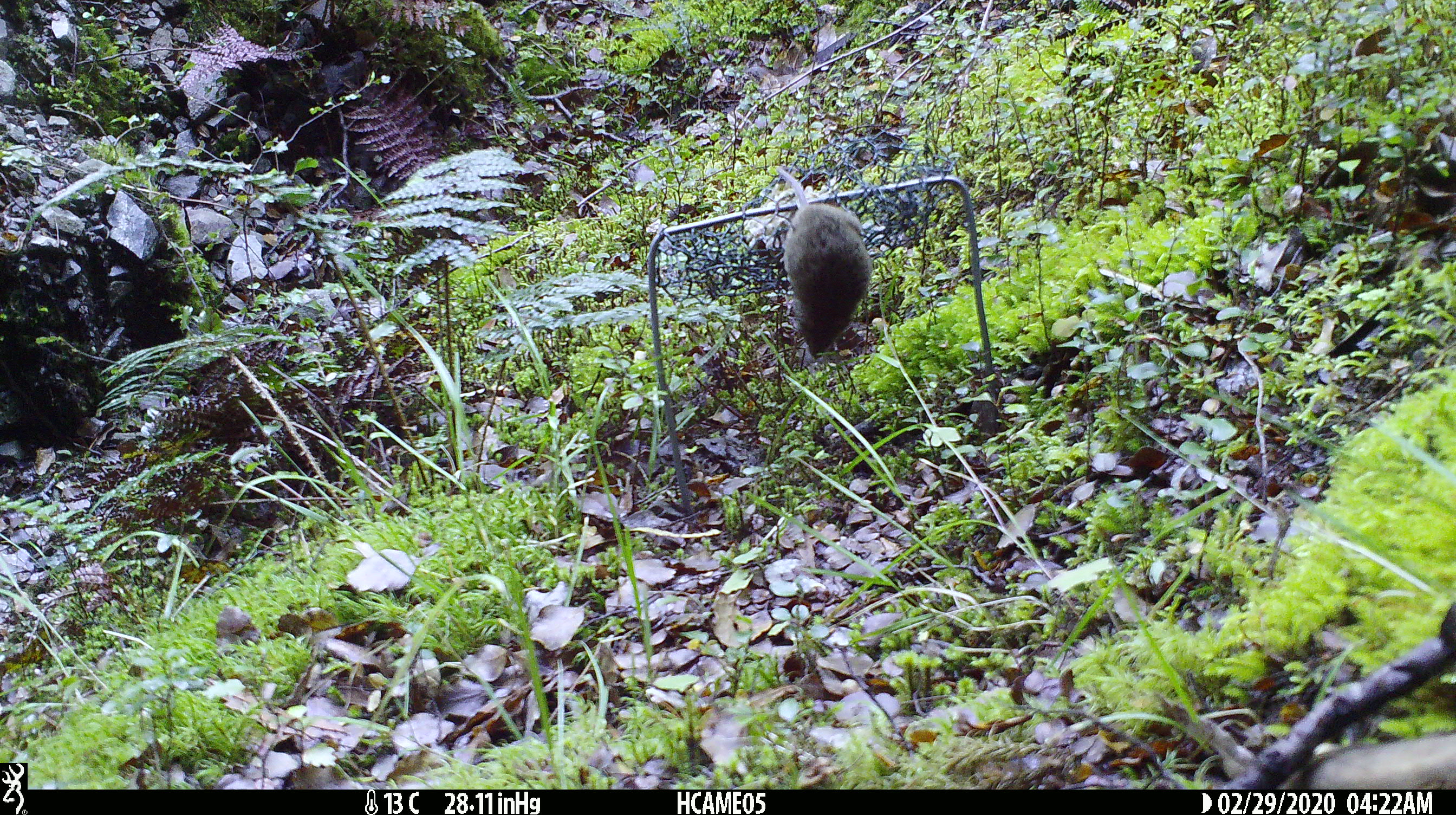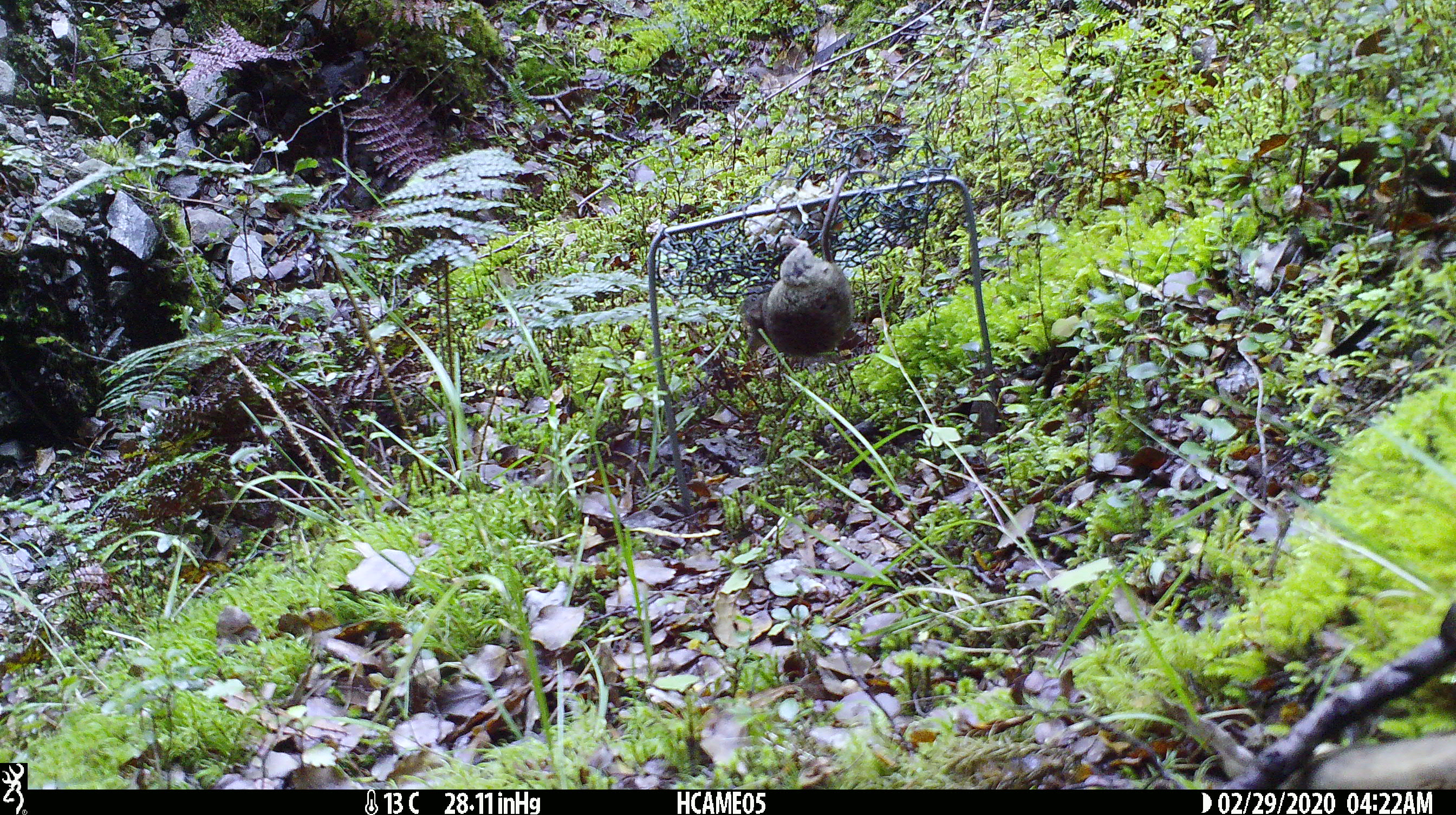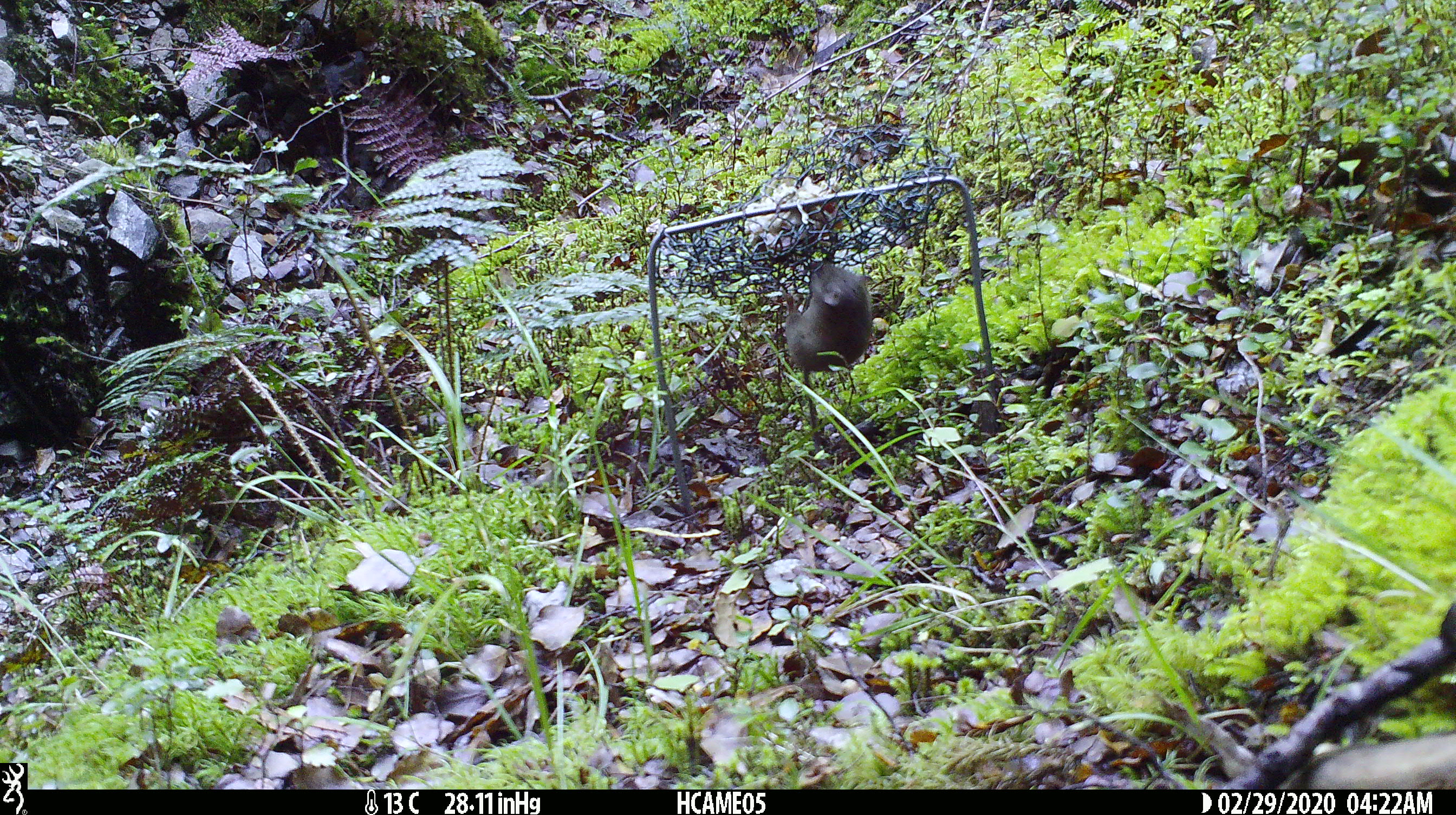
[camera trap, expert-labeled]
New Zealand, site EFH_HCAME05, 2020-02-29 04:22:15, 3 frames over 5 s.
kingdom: Animalia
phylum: Chordata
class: Mammalia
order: Rodentia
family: Muridae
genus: Mus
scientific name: Mus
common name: mouse